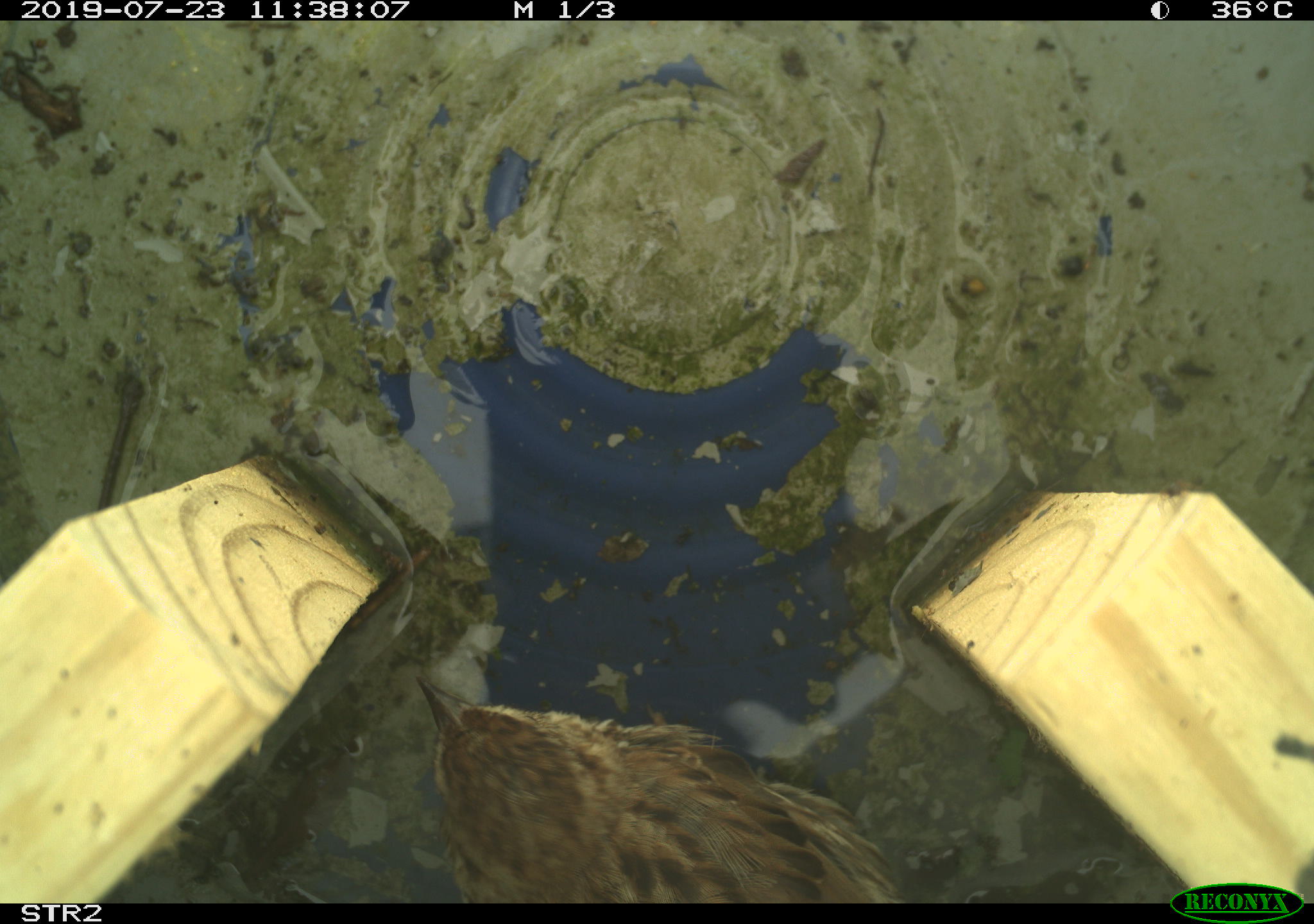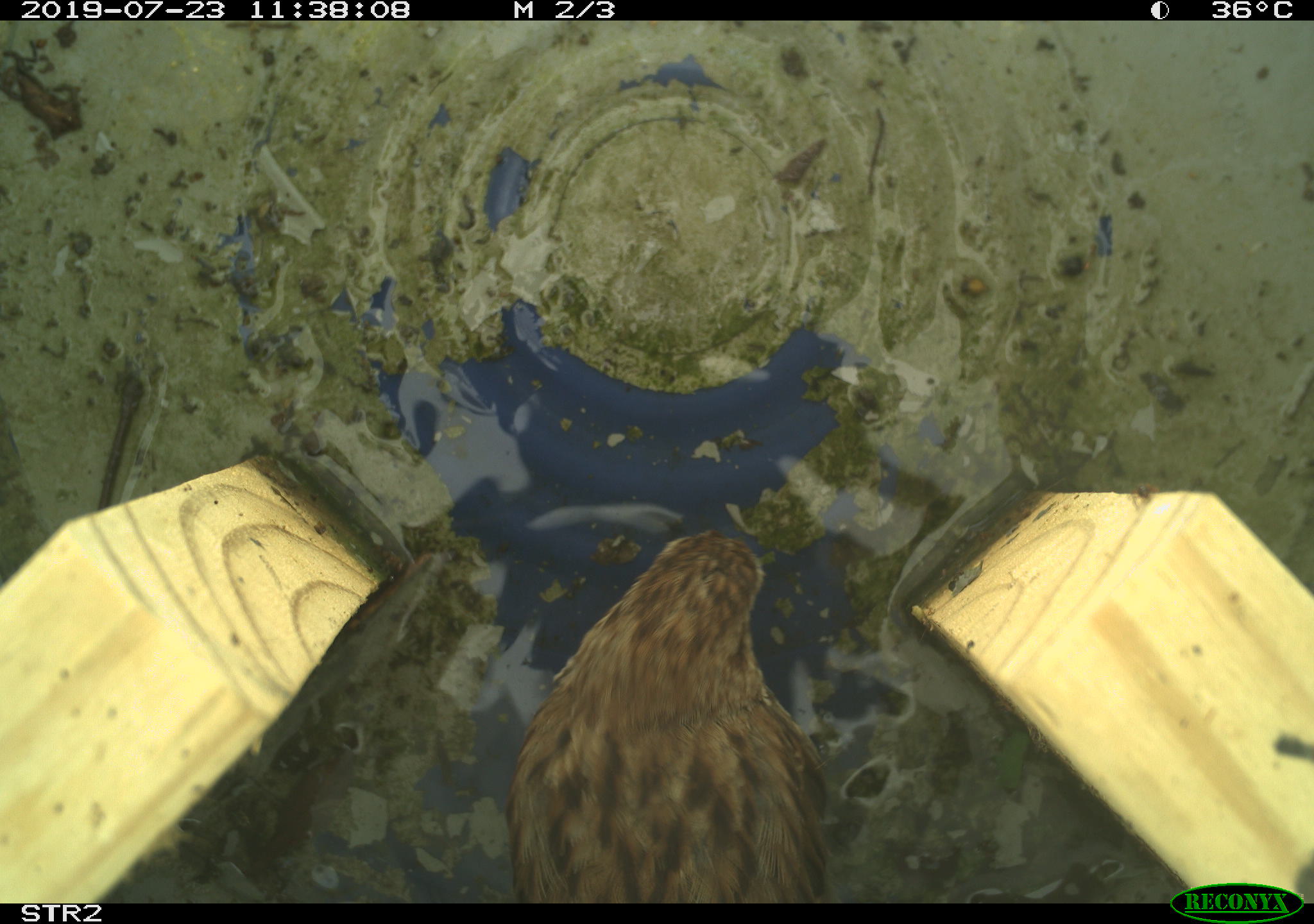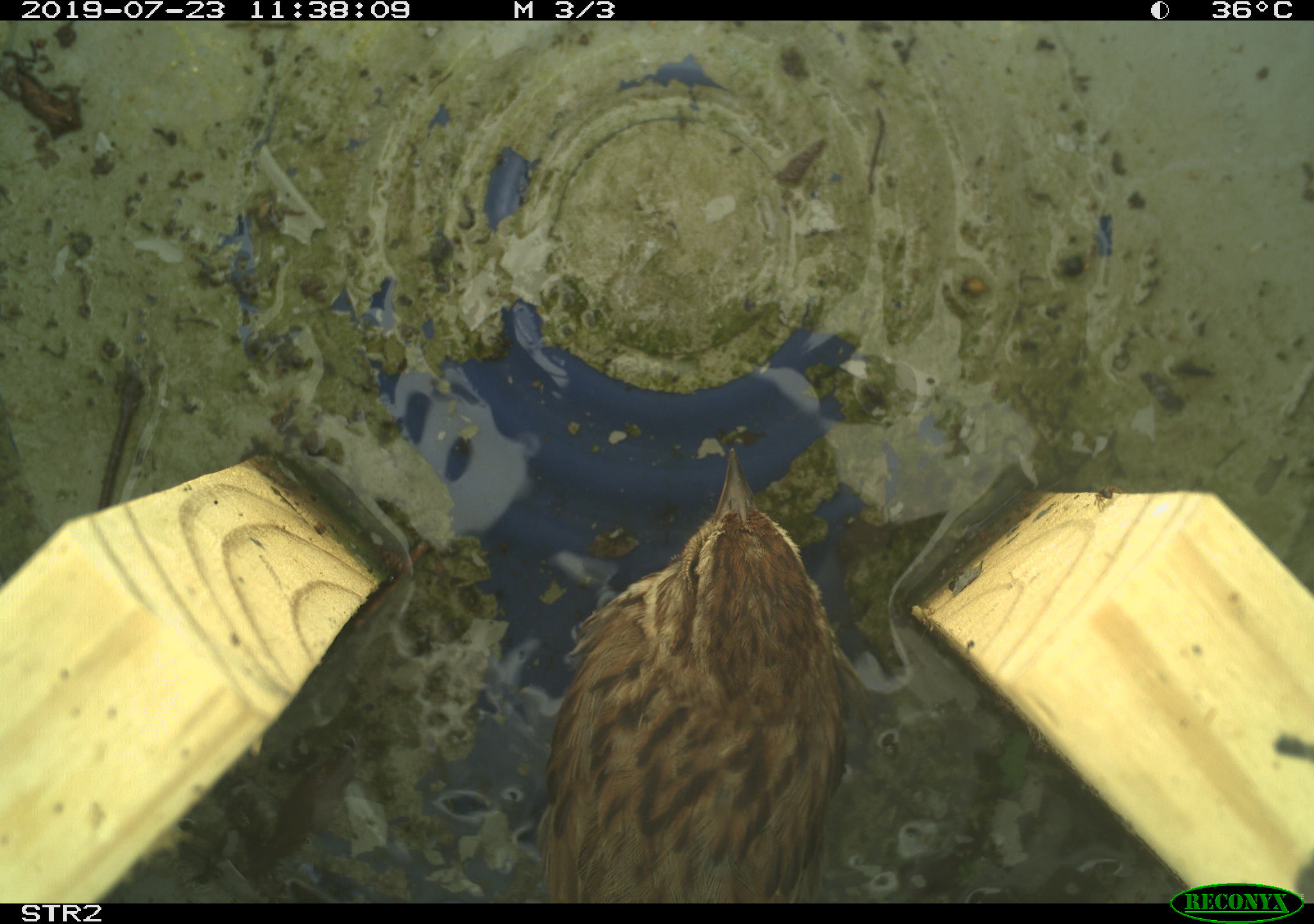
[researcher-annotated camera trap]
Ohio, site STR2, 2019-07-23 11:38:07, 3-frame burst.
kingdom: Animalia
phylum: Chordata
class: Aves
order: Passeriformes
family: Passerellidae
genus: Melospiza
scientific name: Melospiza melodia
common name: song sparrow